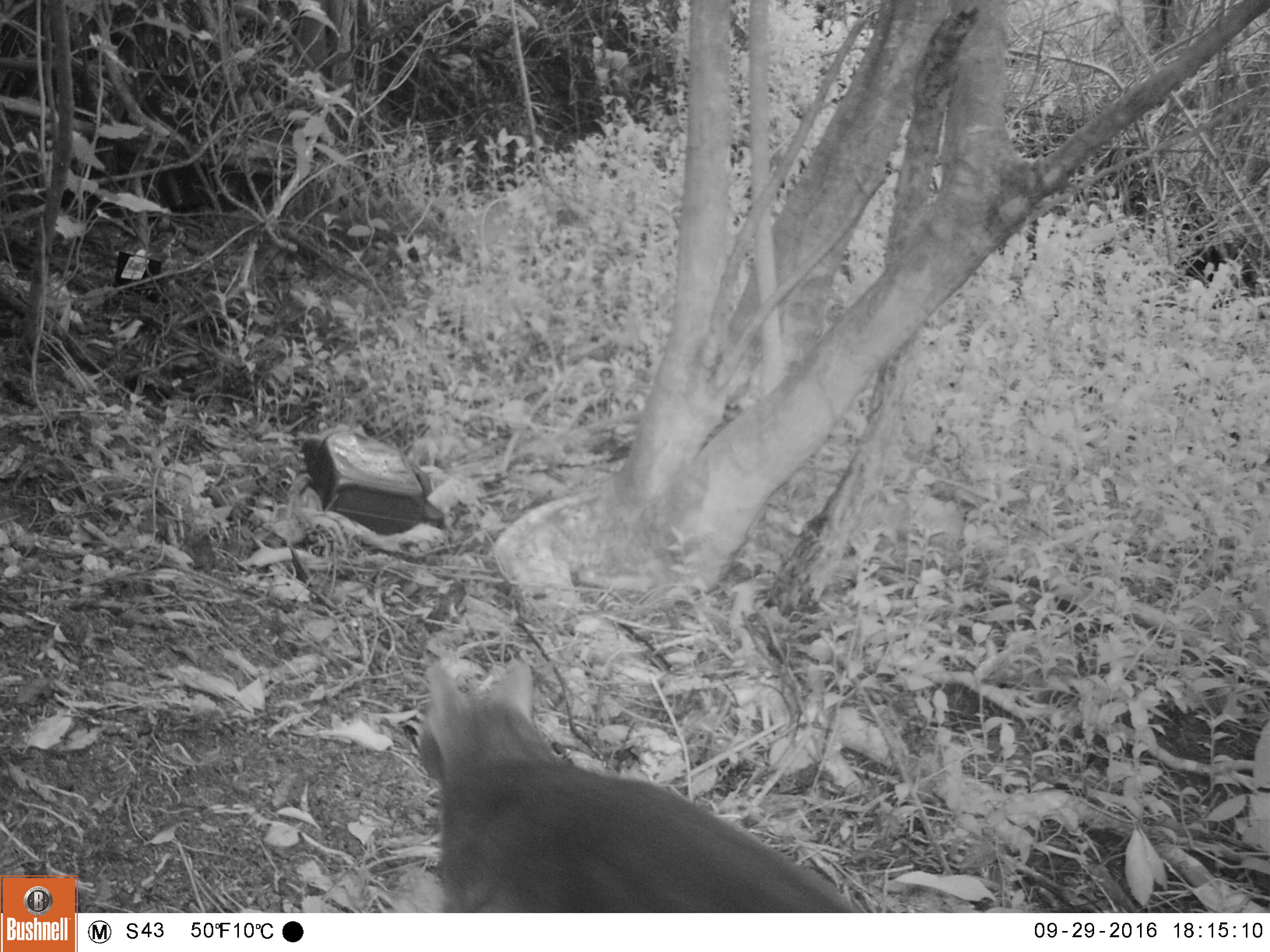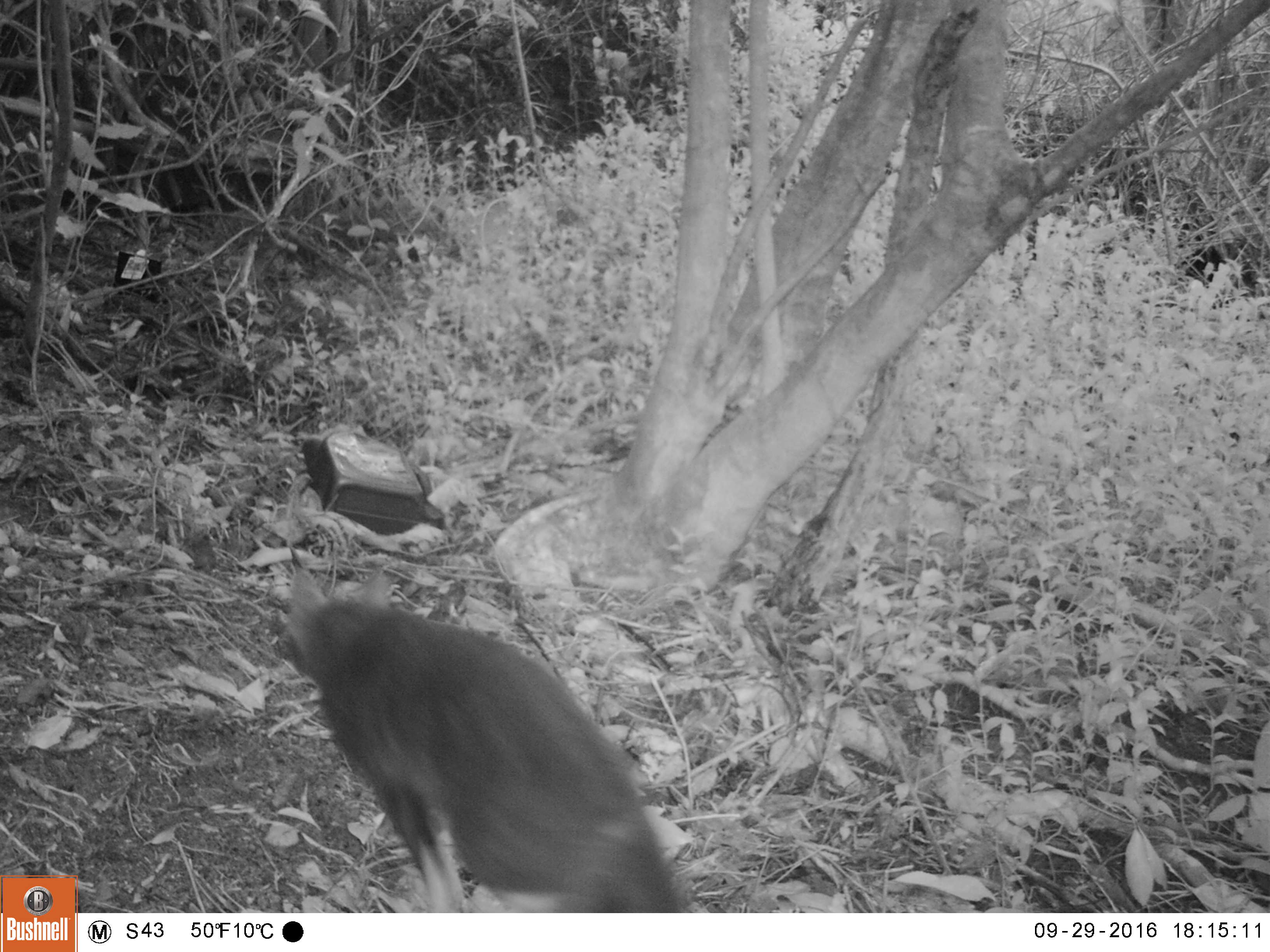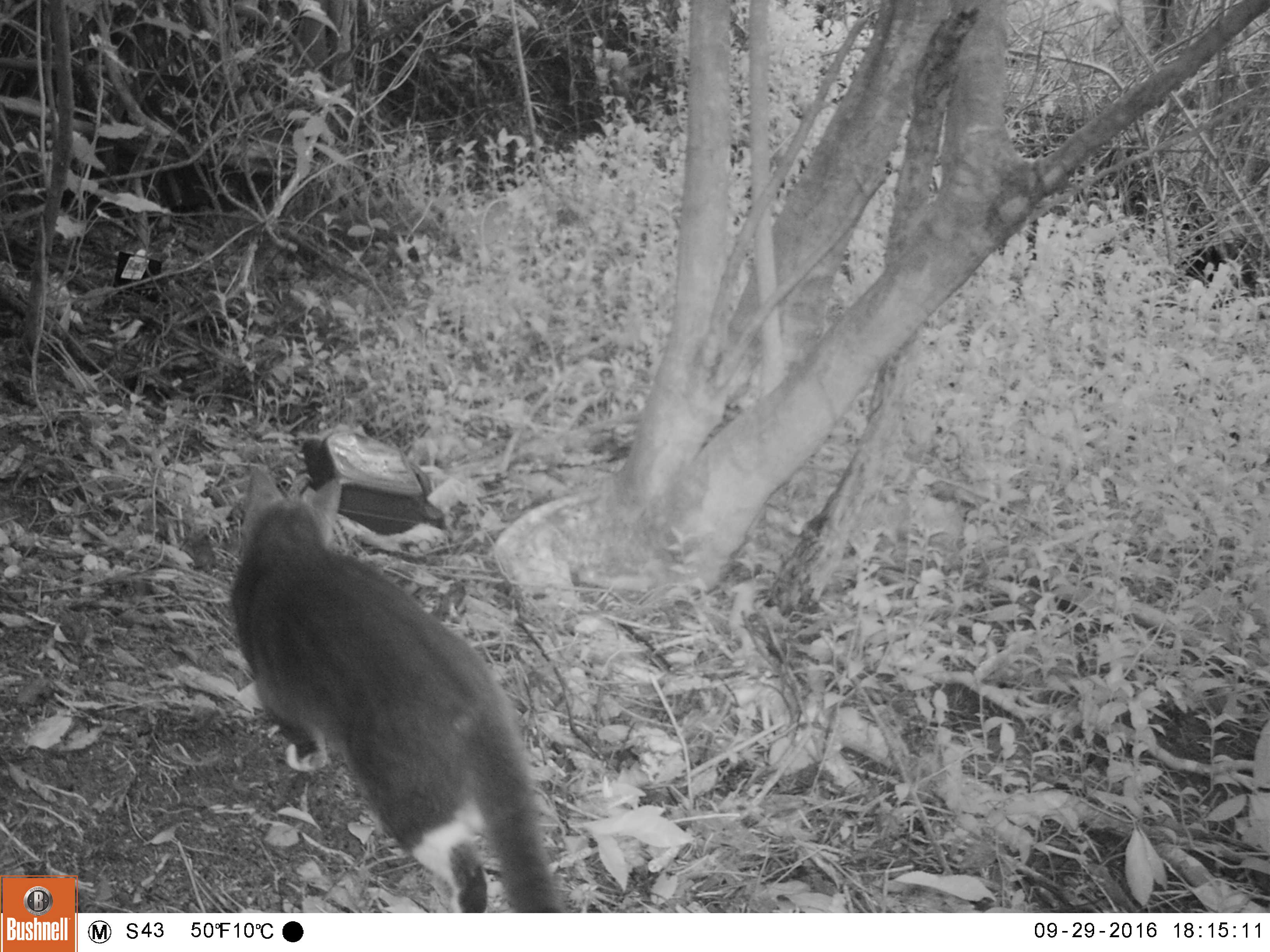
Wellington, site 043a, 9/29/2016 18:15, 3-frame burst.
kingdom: Animalia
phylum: Chordata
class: Mammalia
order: Carnivora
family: Felidae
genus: Felis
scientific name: Felis catus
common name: cat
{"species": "cat (Felis catus)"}